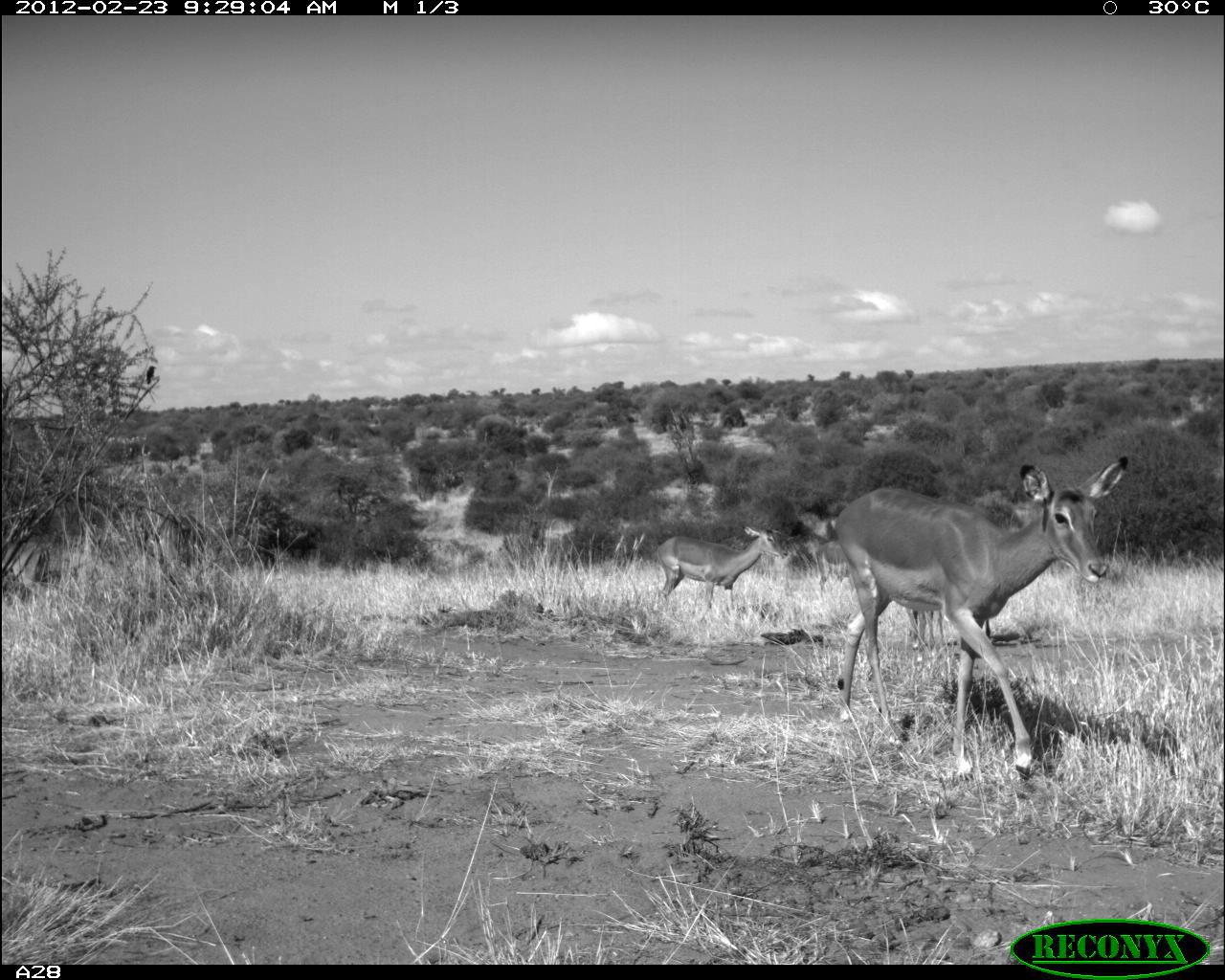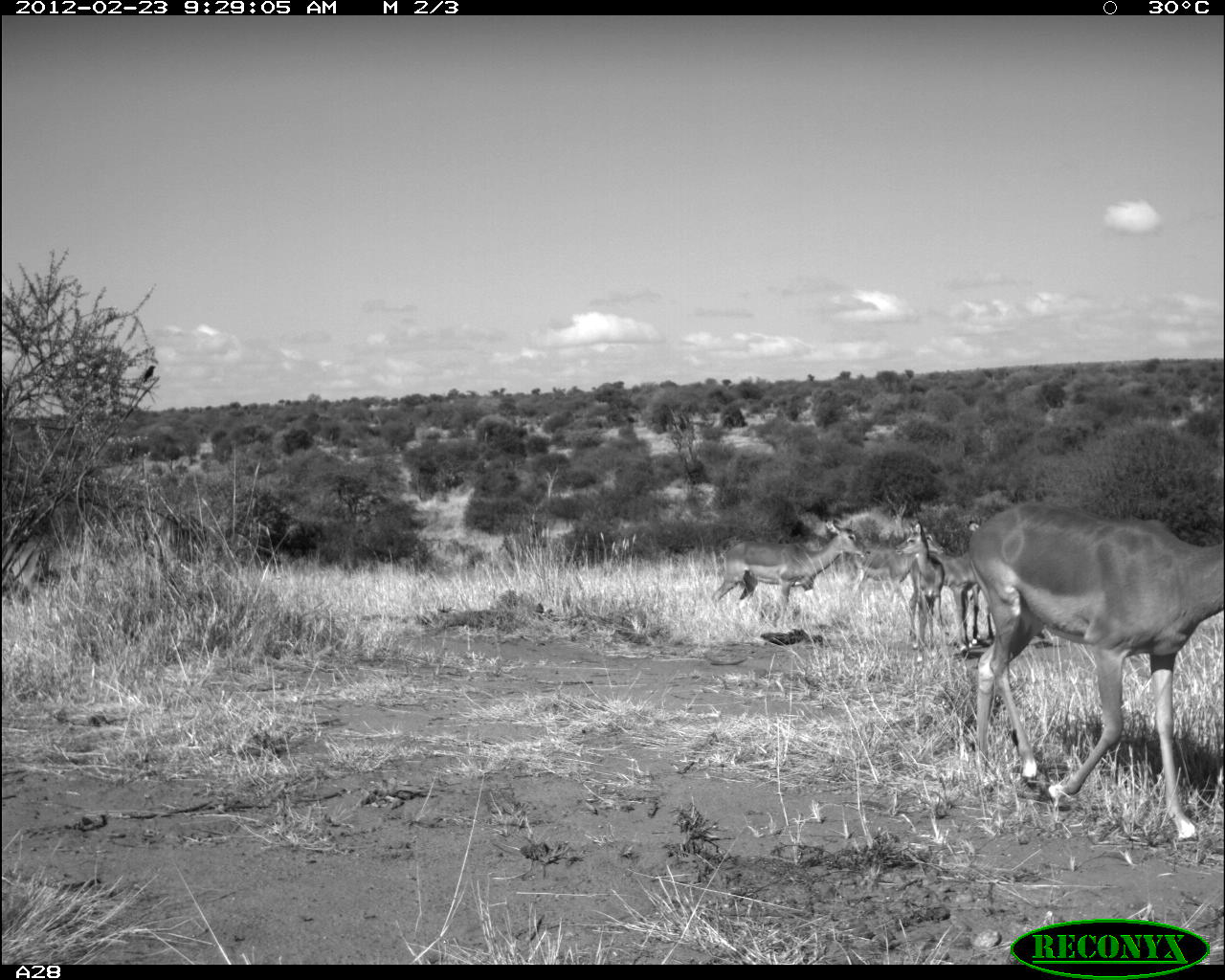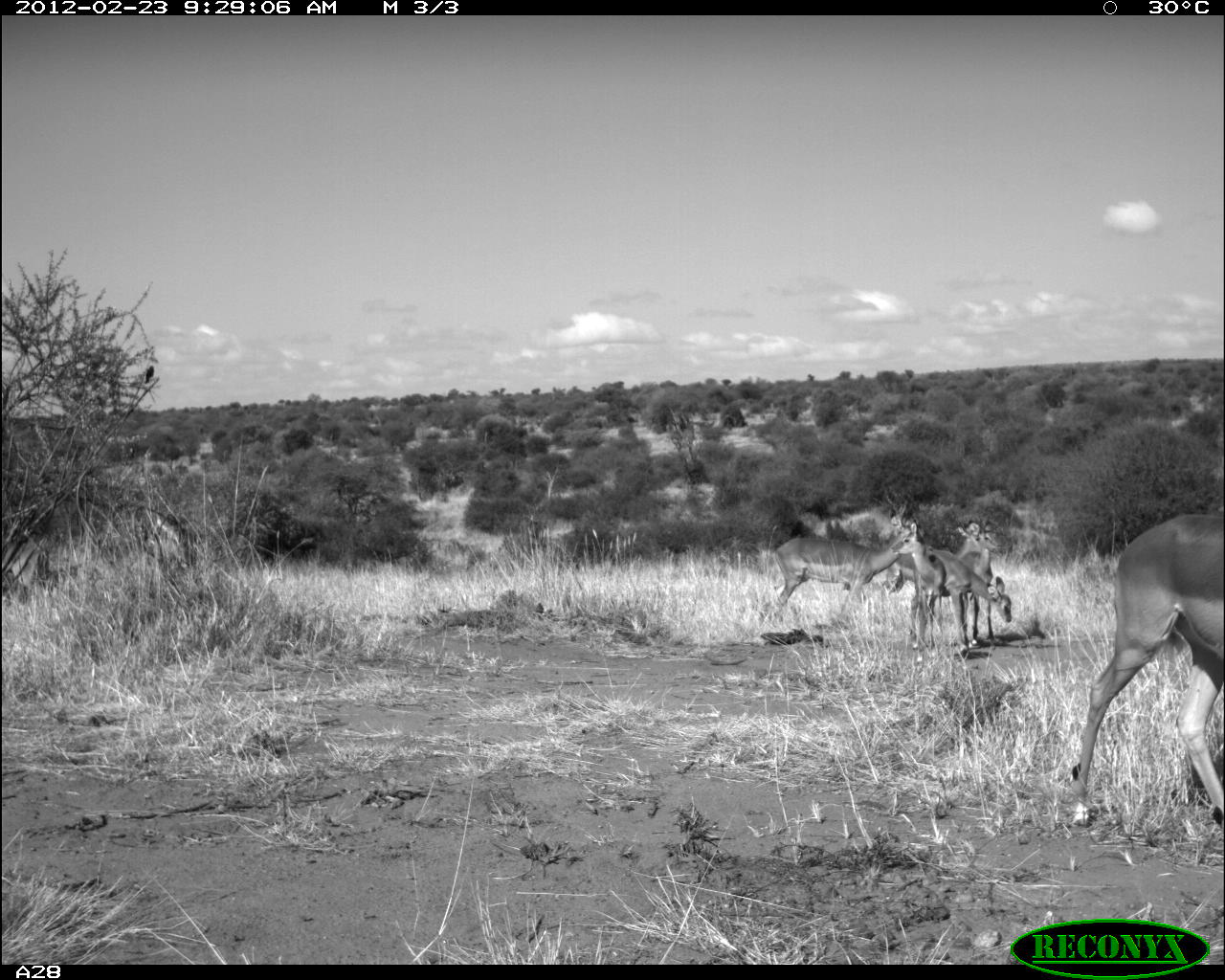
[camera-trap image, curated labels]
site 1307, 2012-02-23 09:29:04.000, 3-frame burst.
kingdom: Animalia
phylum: Chordata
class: Mammalia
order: Artiodactyla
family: Bovidae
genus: Aepyceros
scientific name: Aepyceros melampus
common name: impala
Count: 5.